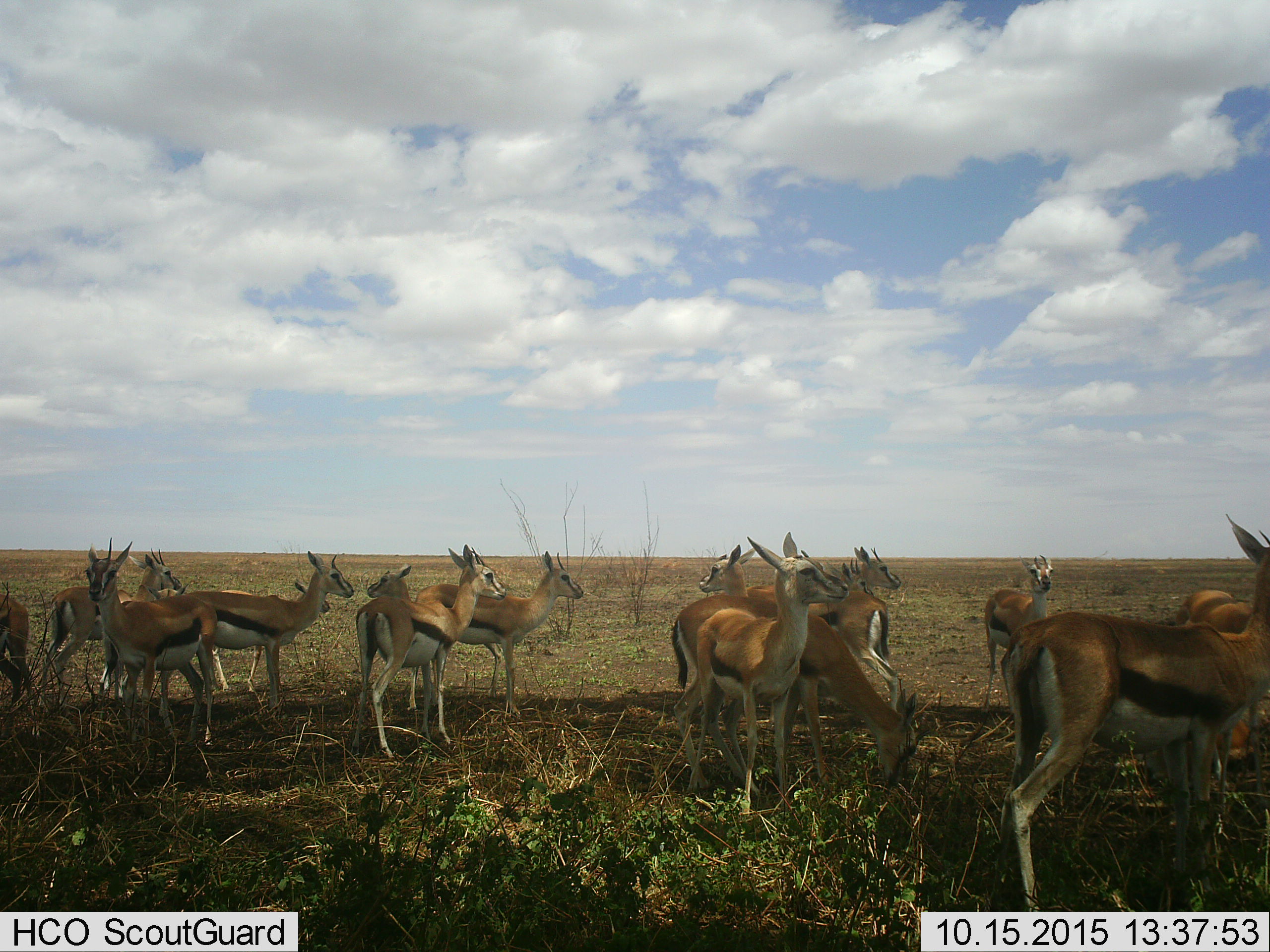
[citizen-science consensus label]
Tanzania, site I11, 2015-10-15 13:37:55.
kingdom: Animalia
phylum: Chordata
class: Mammalia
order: Artiodactyla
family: Bovidae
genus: Eudorcas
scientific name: Eudorcas thomsonii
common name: thomson's gazelle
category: gazellethomsons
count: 11-50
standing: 100%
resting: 0%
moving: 10%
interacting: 0%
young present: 10%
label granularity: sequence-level